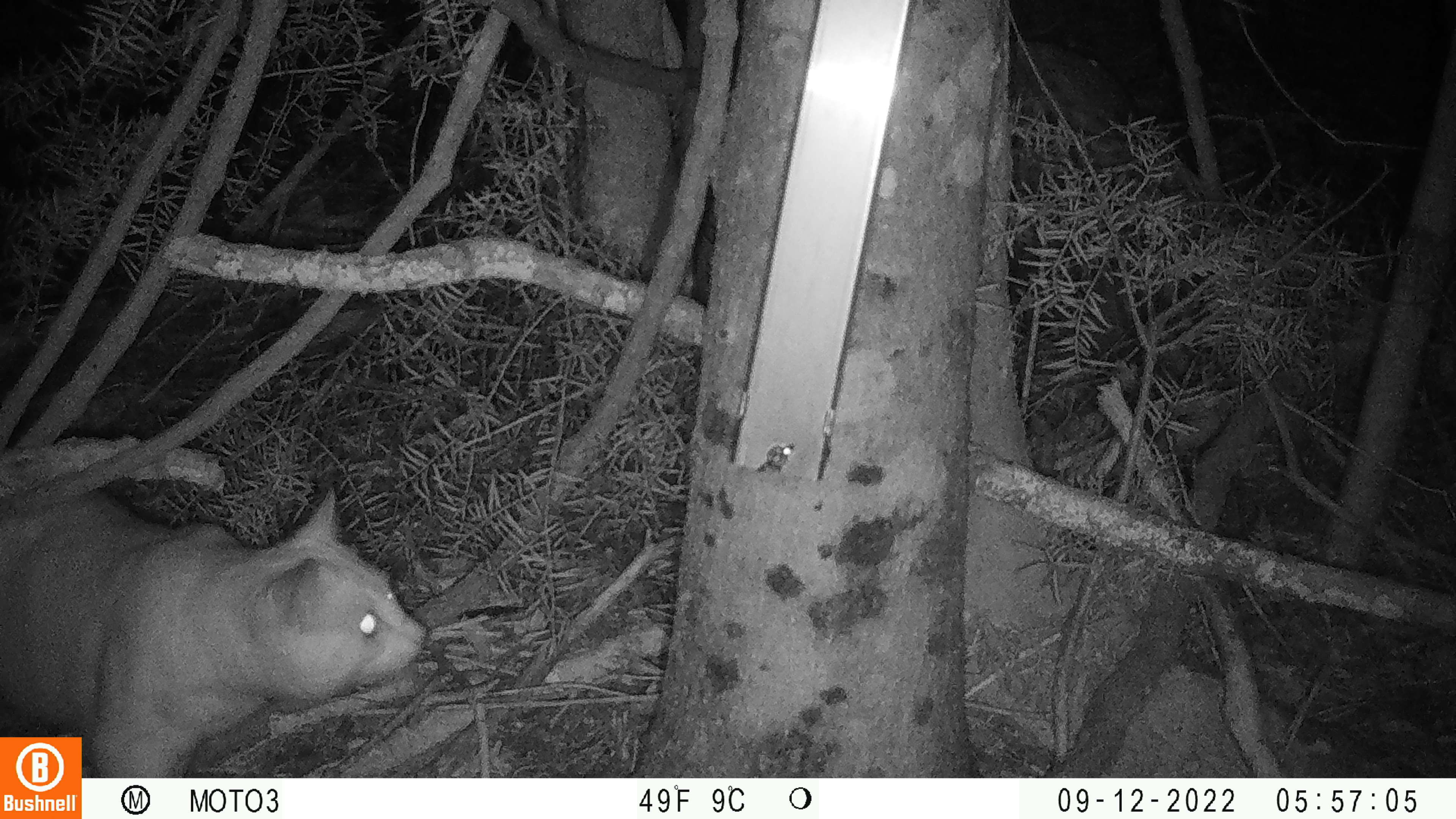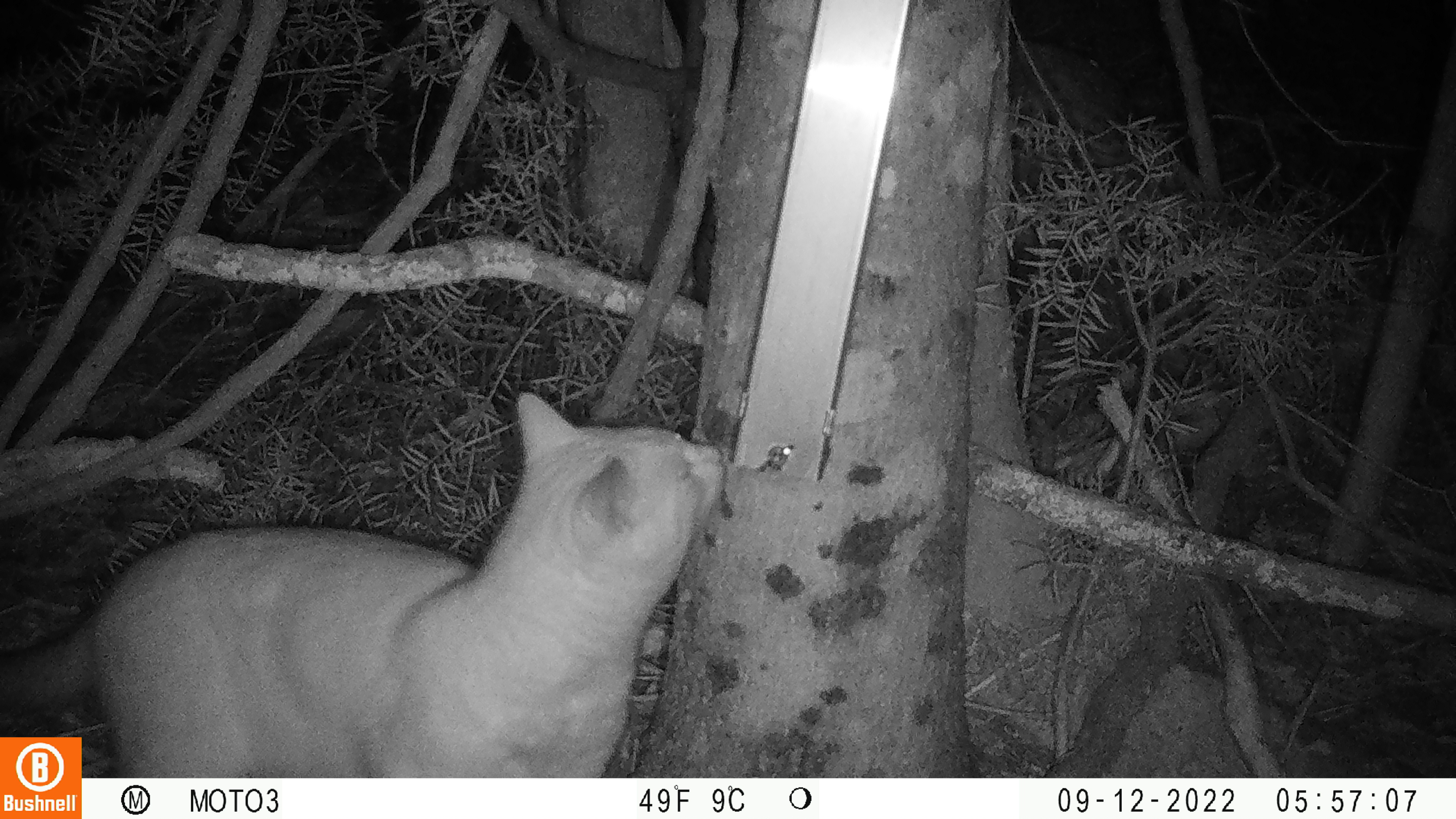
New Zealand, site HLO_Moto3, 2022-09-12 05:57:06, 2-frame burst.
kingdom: Animalia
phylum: Chordata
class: Mammalia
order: Carnivora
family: Felidae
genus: Felis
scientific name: Felis catus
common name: domestic cat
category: cat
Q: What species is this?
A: Cat (domestic cat) (Felis catus).